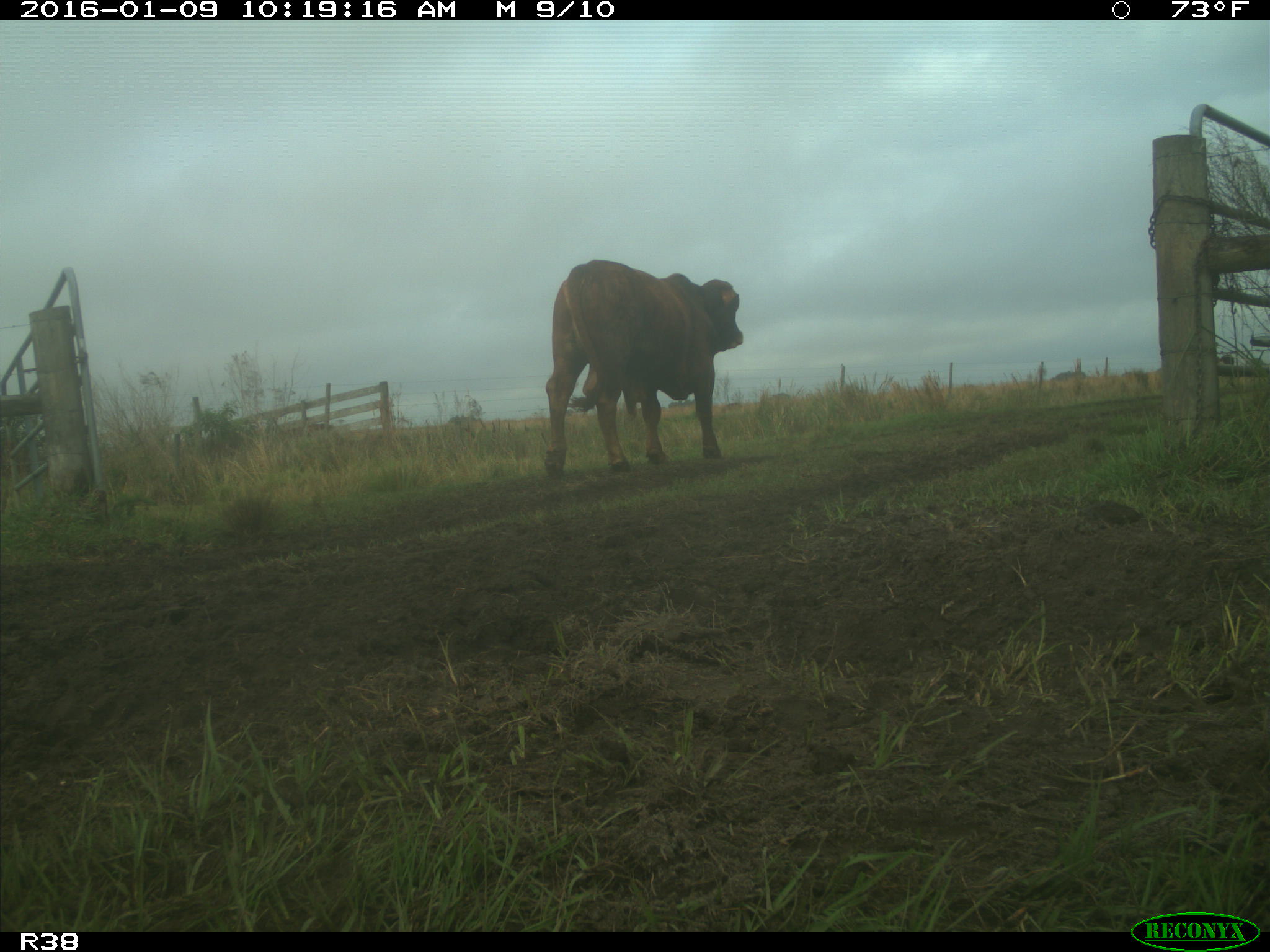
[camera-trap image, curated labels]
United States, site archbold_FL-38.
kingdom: Animalia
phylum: Chordata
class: Mammalia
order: Artiodactyla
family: Bovidae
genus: Bos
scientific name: Bos taurus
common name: domestic cow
Bos taurus (domestic cow).